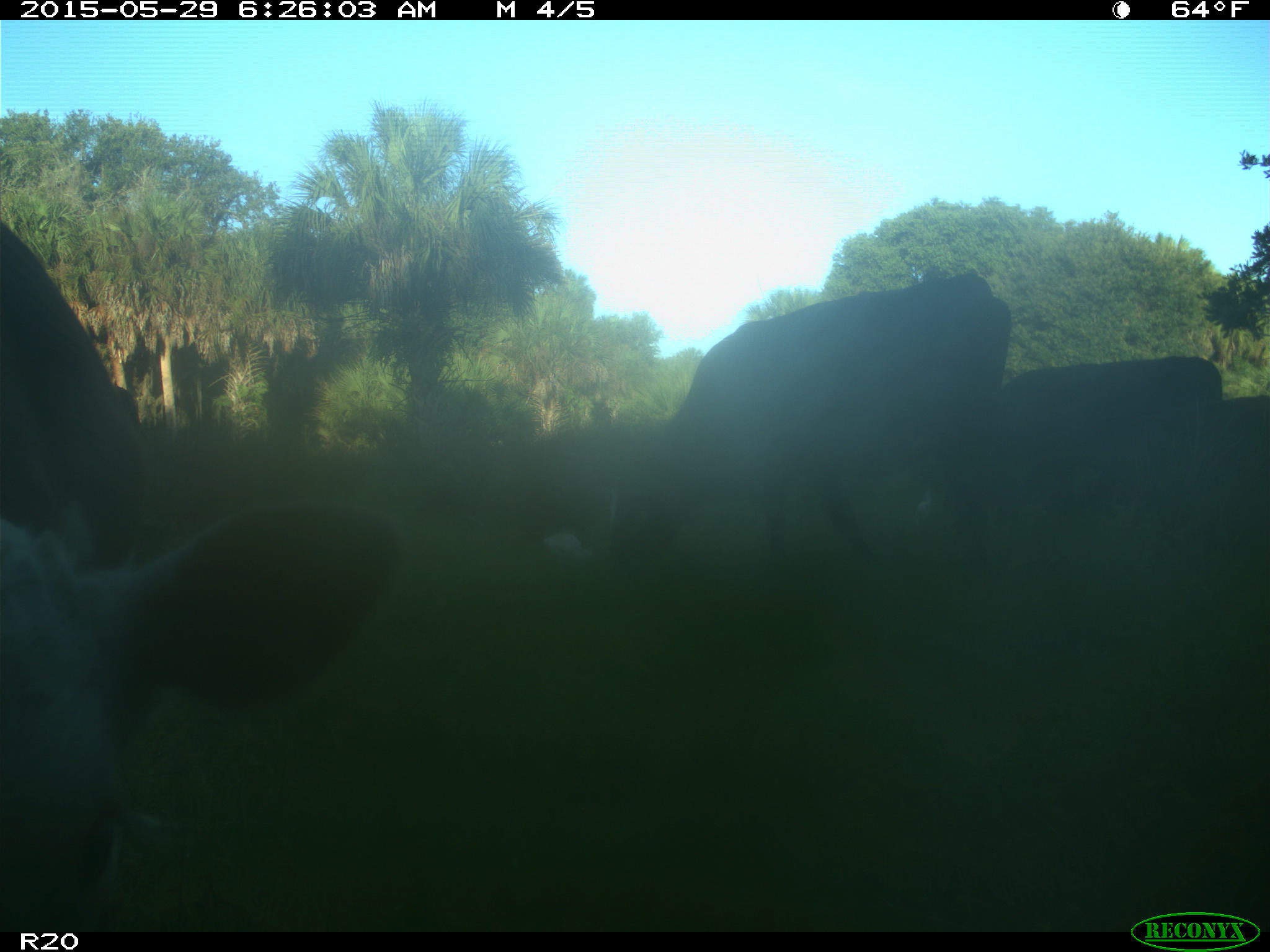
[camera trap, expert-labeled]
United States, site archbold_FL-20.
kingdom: Animalia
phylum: Chordata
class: Mammalia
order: Artiodactyla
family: Bovidae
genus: Bos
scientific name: Bos taurus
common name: domestic cow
Bos taurus (domestic cow).